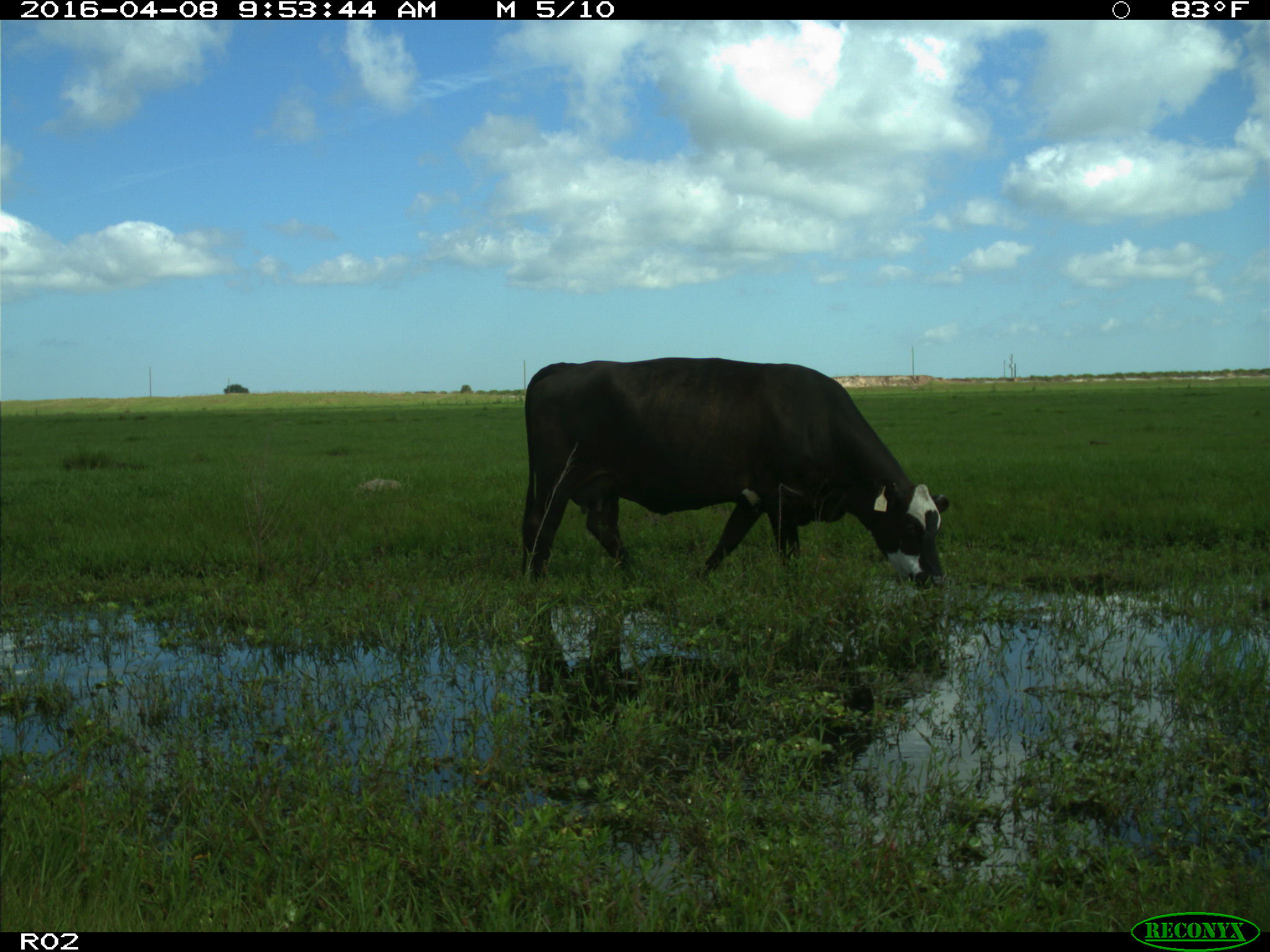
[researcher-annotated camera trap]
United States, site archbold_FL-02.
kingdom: Animalia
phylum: Chordata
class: Mammalia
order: Artiodactyla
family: Bovidae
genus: Bos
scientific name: Bos taurus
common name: domestic cow